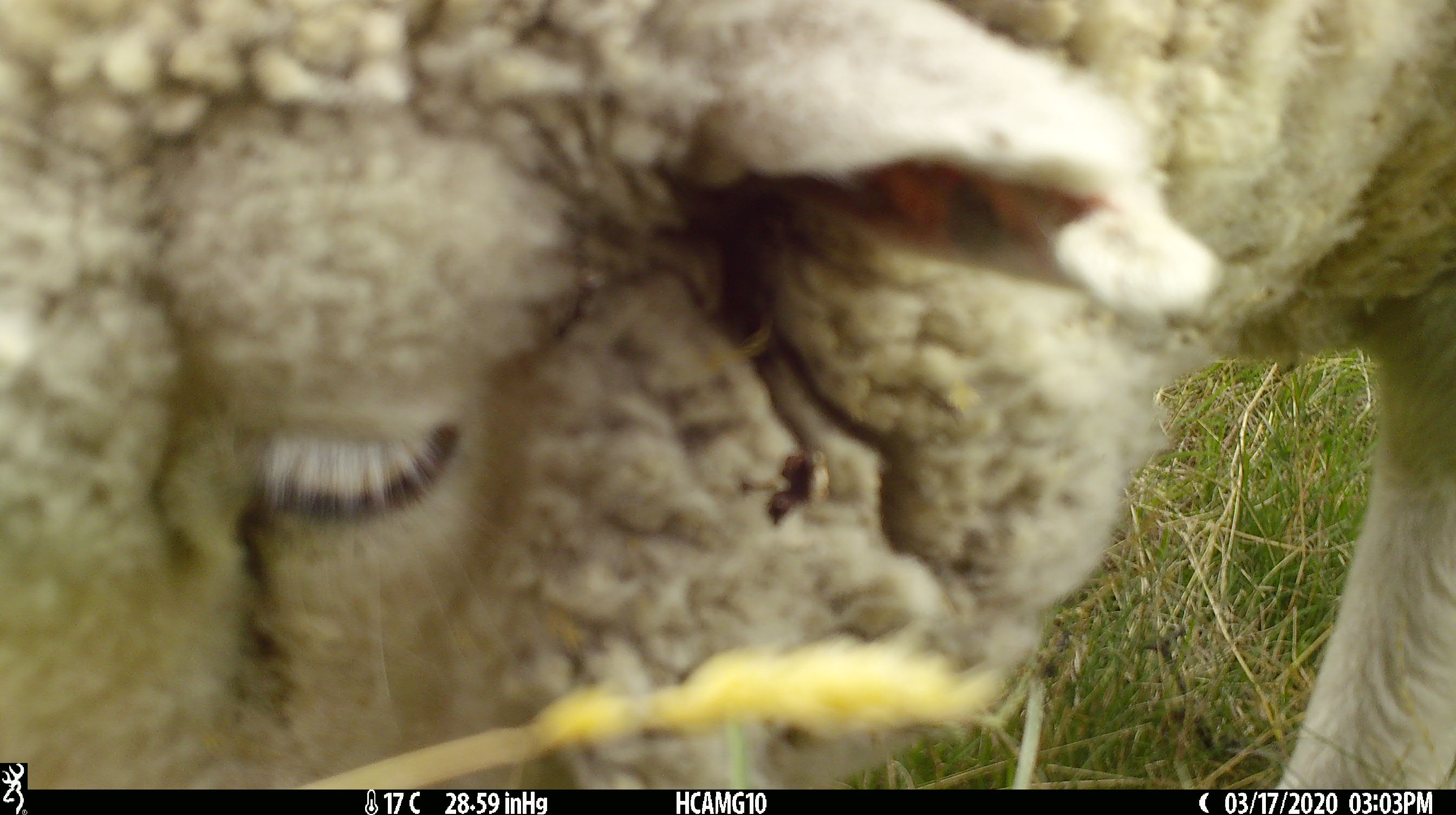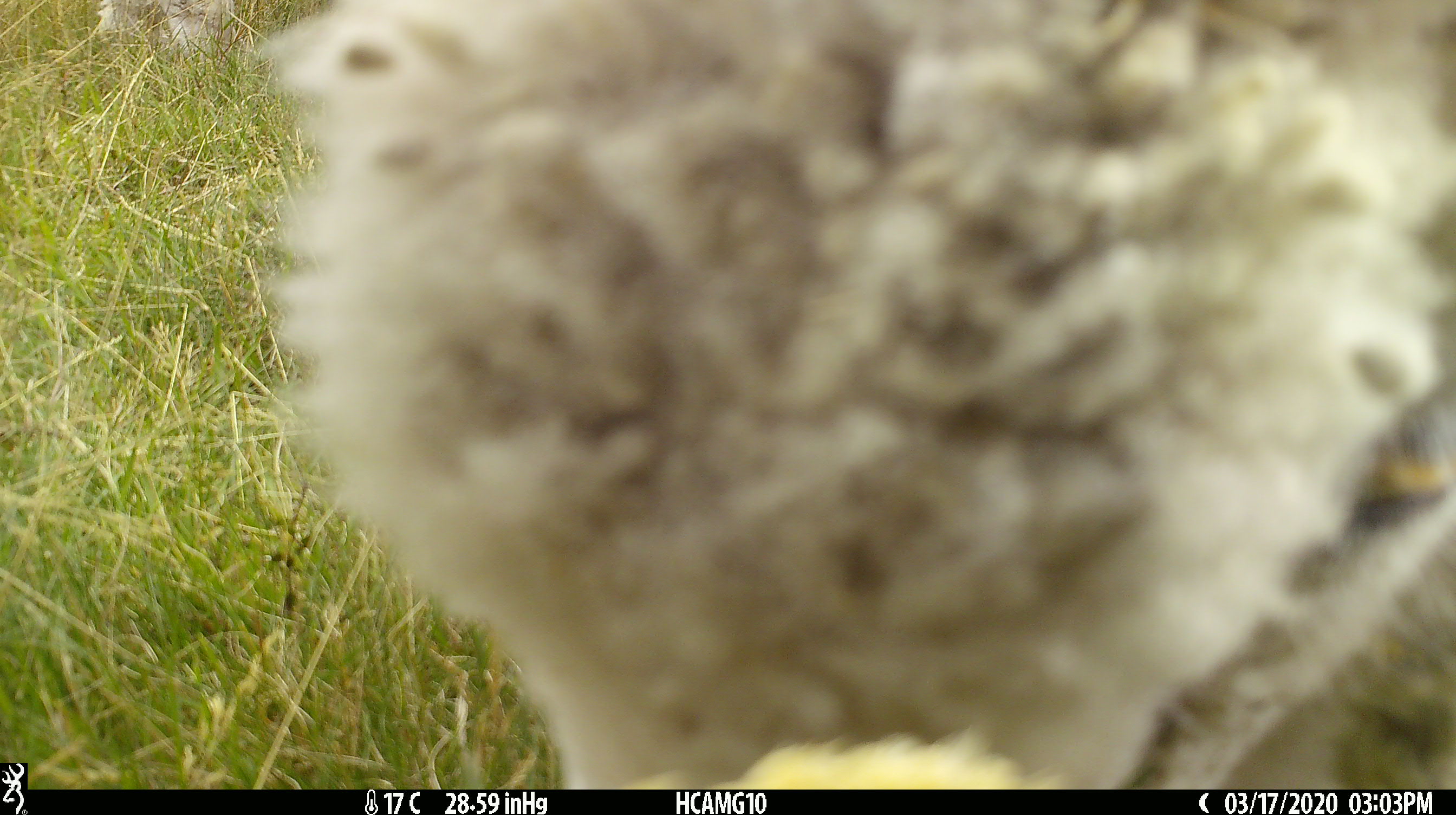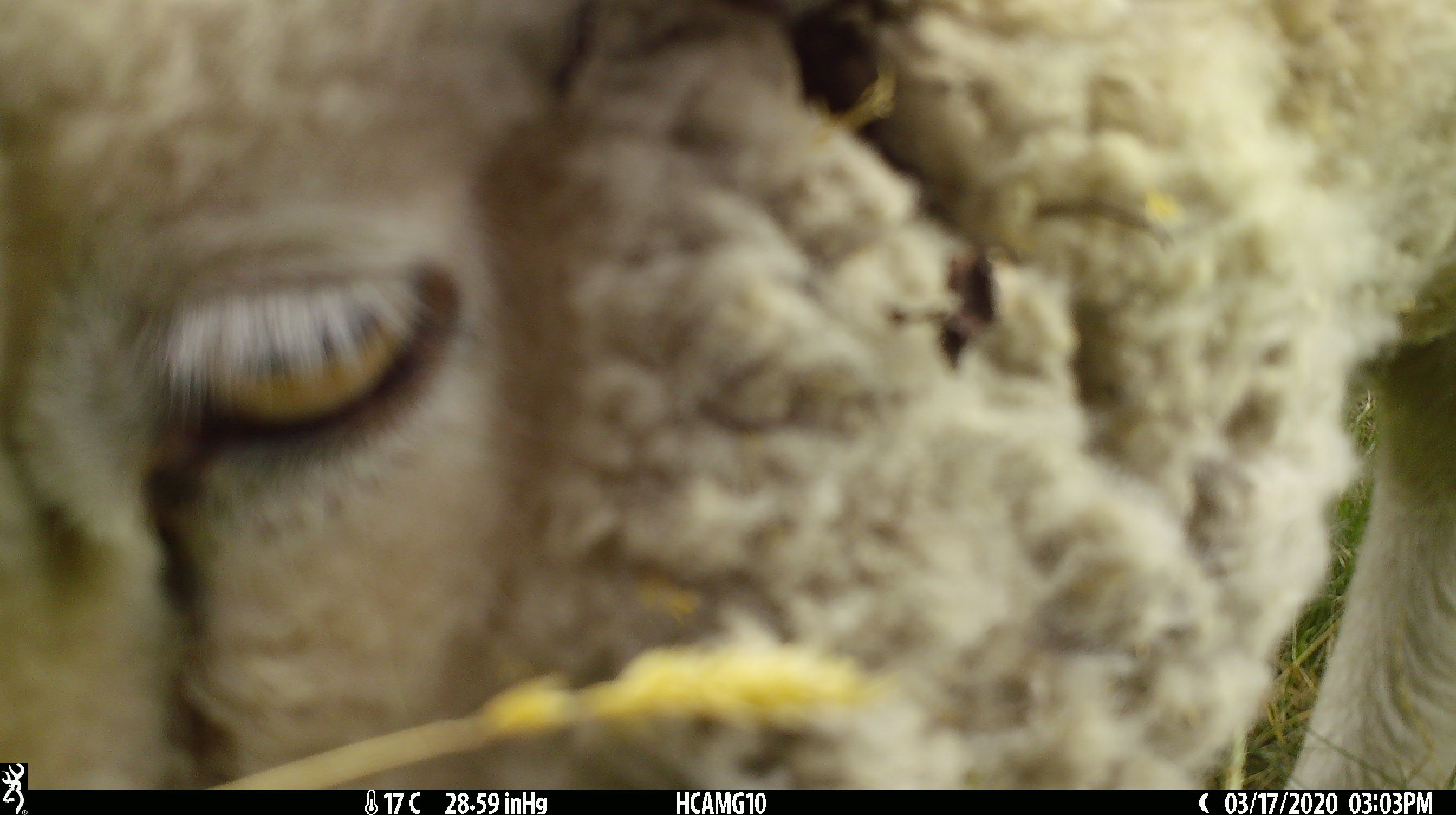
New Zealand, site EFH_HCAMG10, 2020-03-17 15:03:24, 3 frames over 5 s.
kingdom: Animalia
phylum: Chordata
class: Mammalia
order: Artiodactyla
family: Bovidae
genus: Ovis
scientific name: Ovis aries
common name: domestic sheep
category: sheep